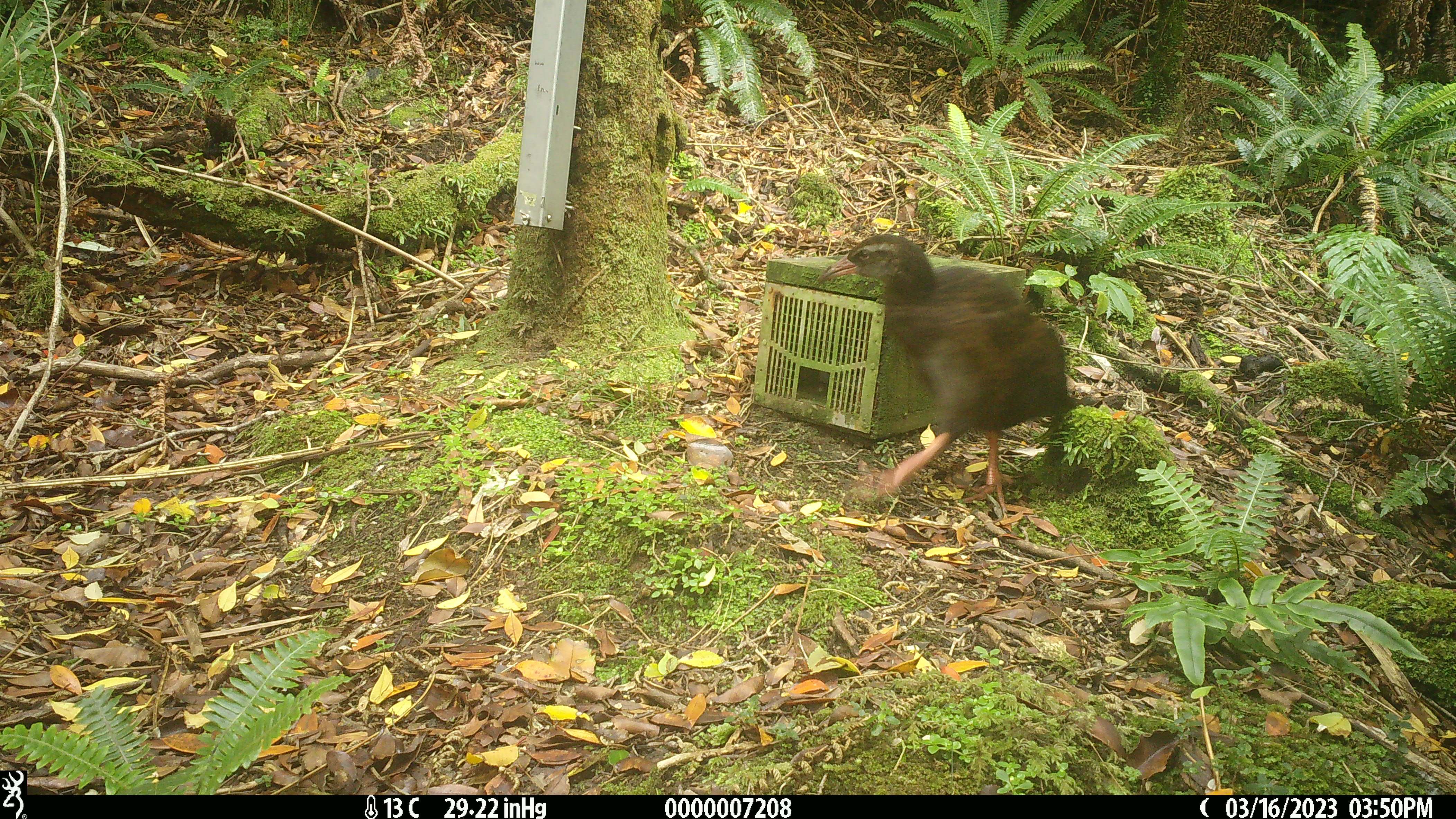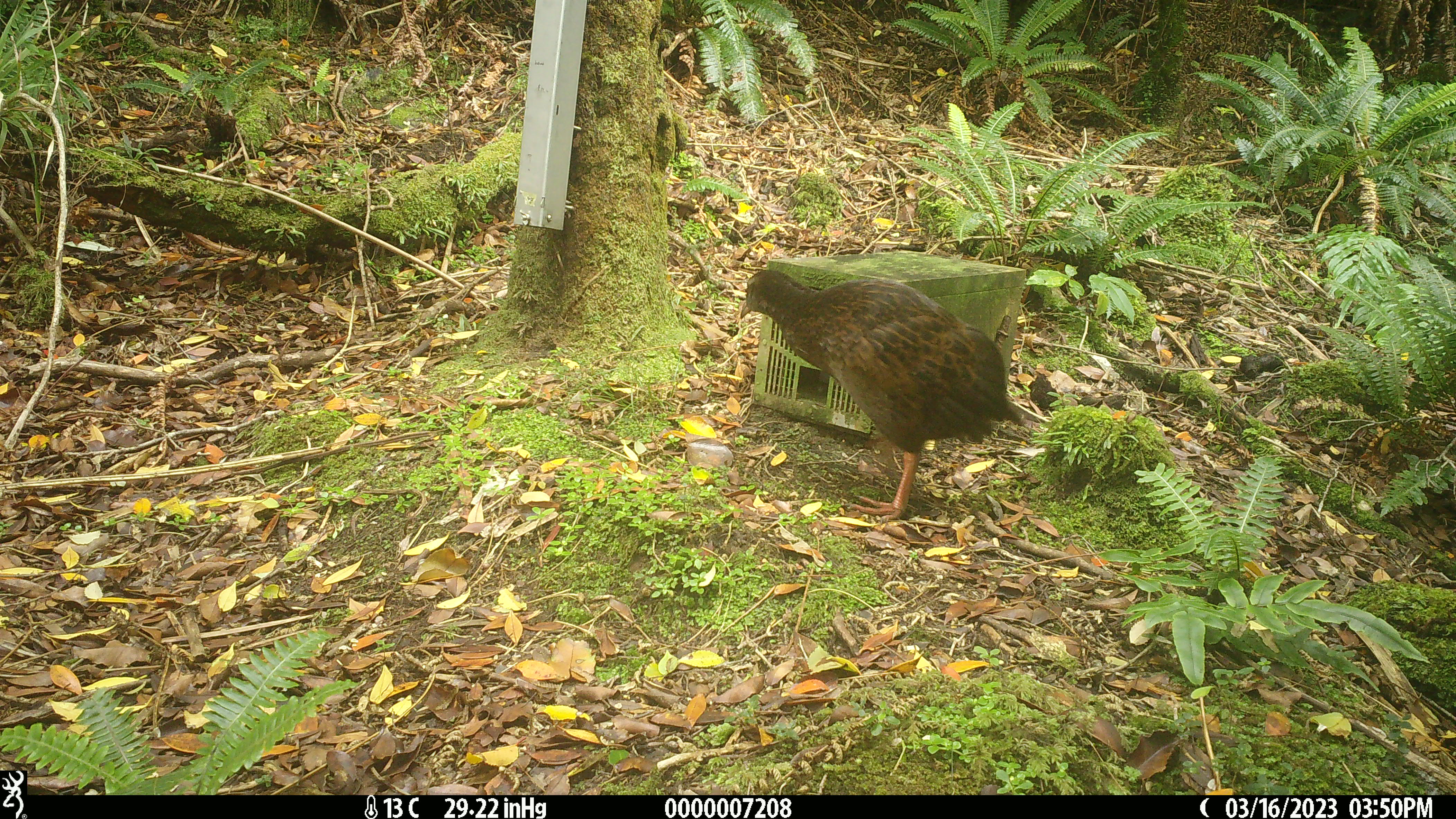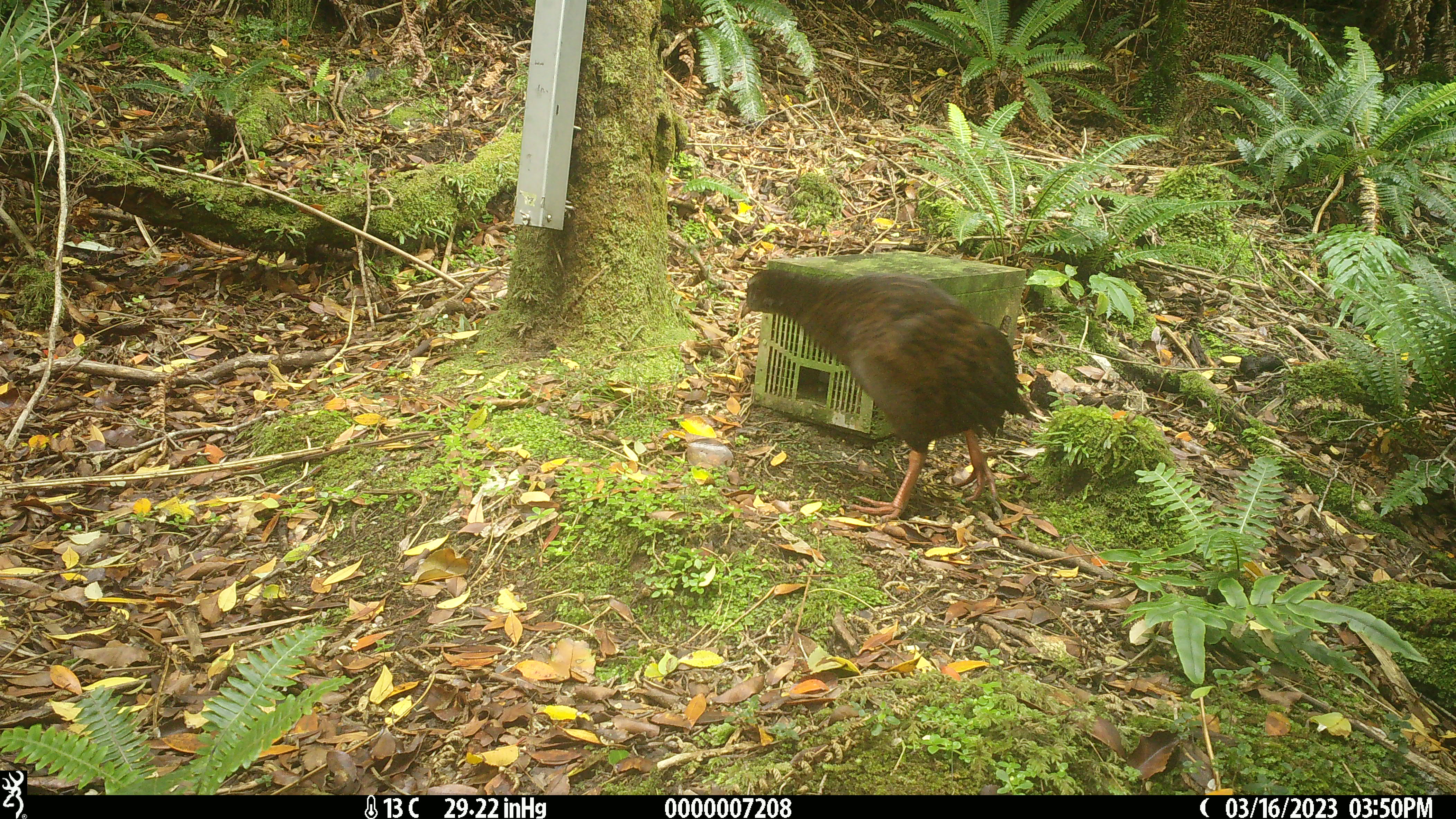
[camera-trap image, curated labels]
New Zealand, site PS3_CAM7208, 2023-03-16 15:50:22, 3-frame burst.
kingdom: Animalia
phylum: Chordata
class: Aves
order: Gruiformes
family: Rallidae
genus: Gallirallus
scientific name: Gallirallus australis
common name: weka